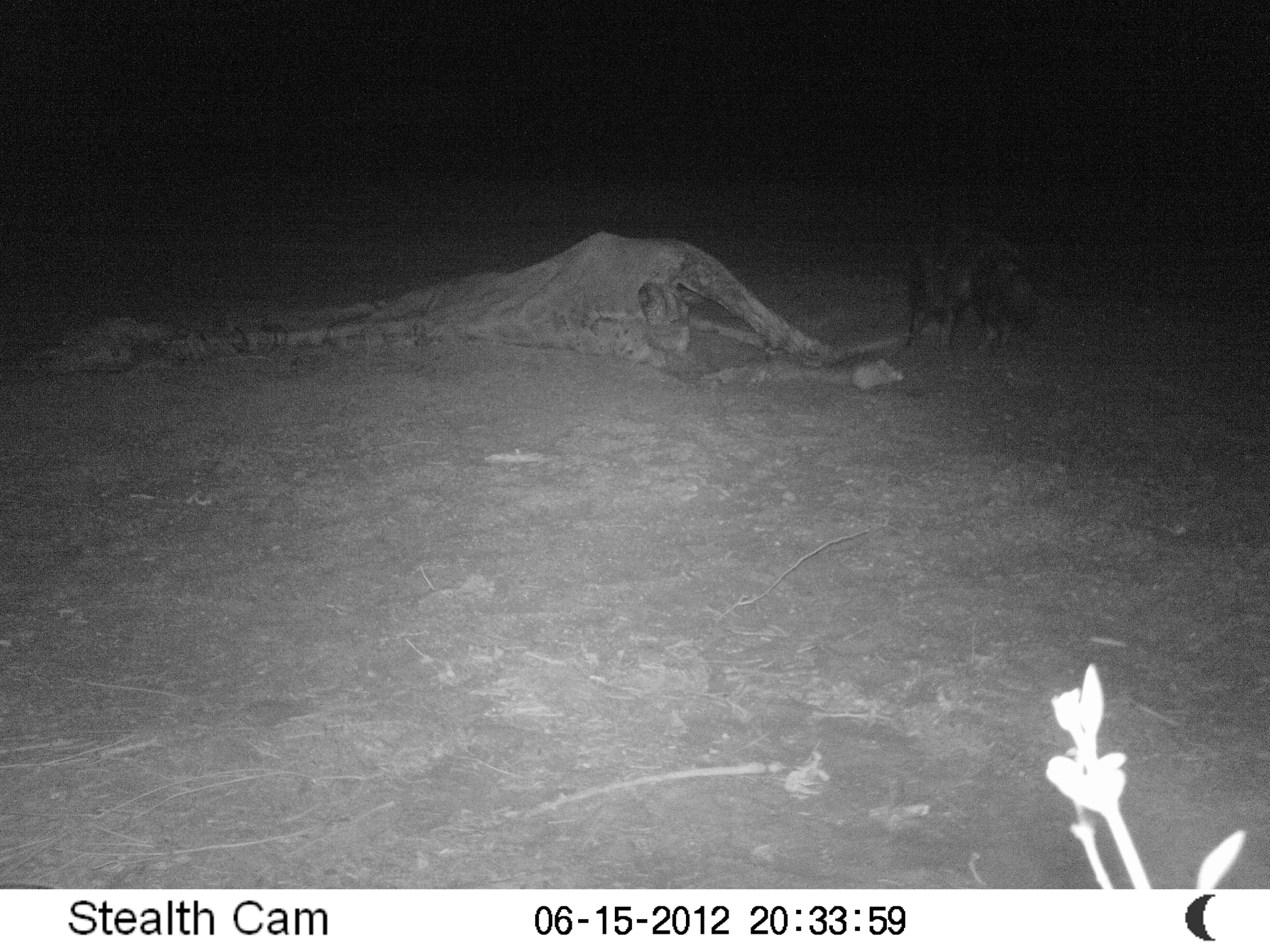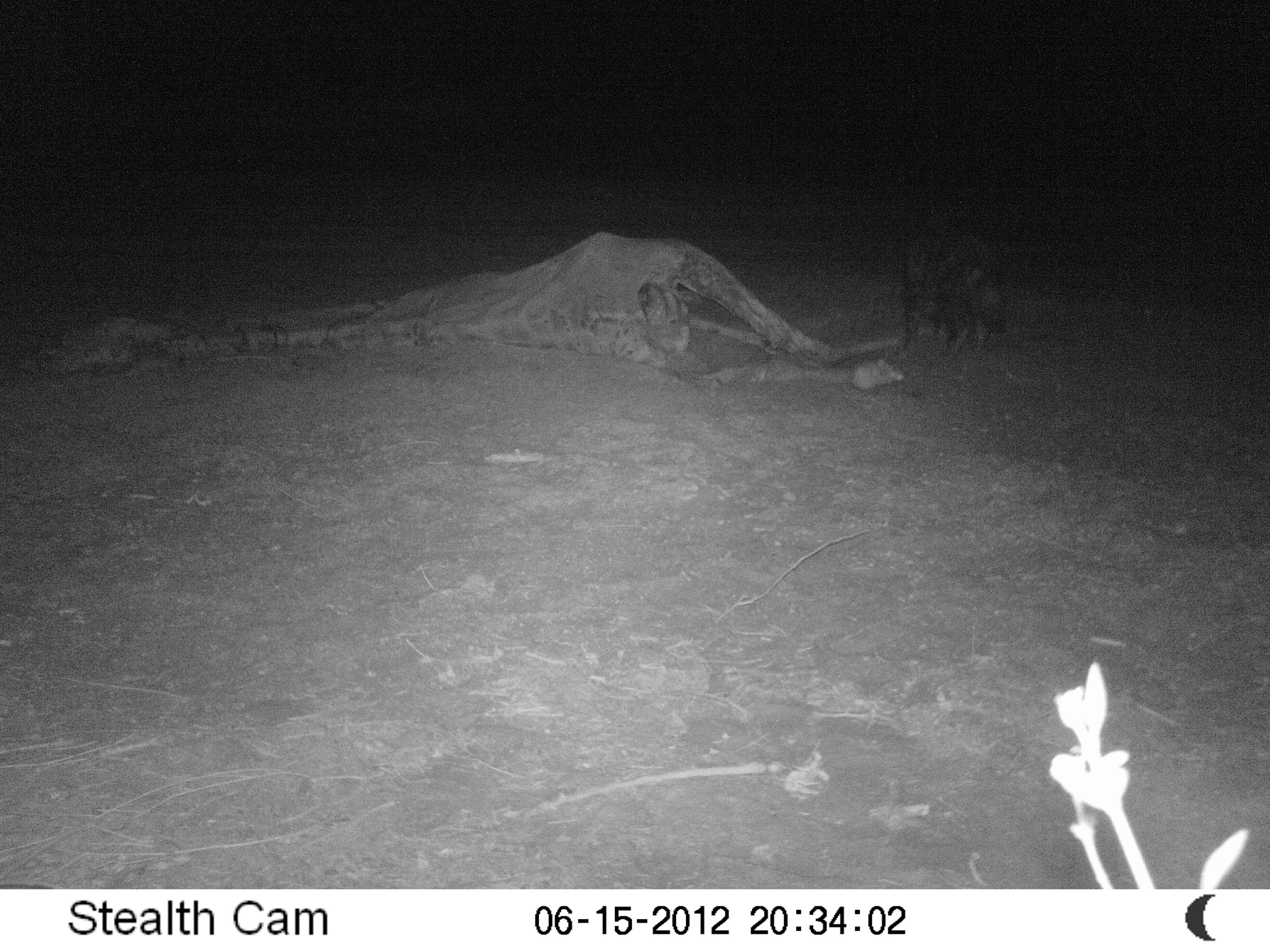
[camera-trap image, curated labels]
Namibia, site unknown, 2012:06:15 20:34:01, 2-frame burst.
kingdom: Animalia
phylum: Chordata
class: Mammalia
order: Carnivora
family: Hyaenidae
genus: Parahyaena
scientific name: Parahyaena brunnea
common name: brown hyena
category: hyaena brunnea